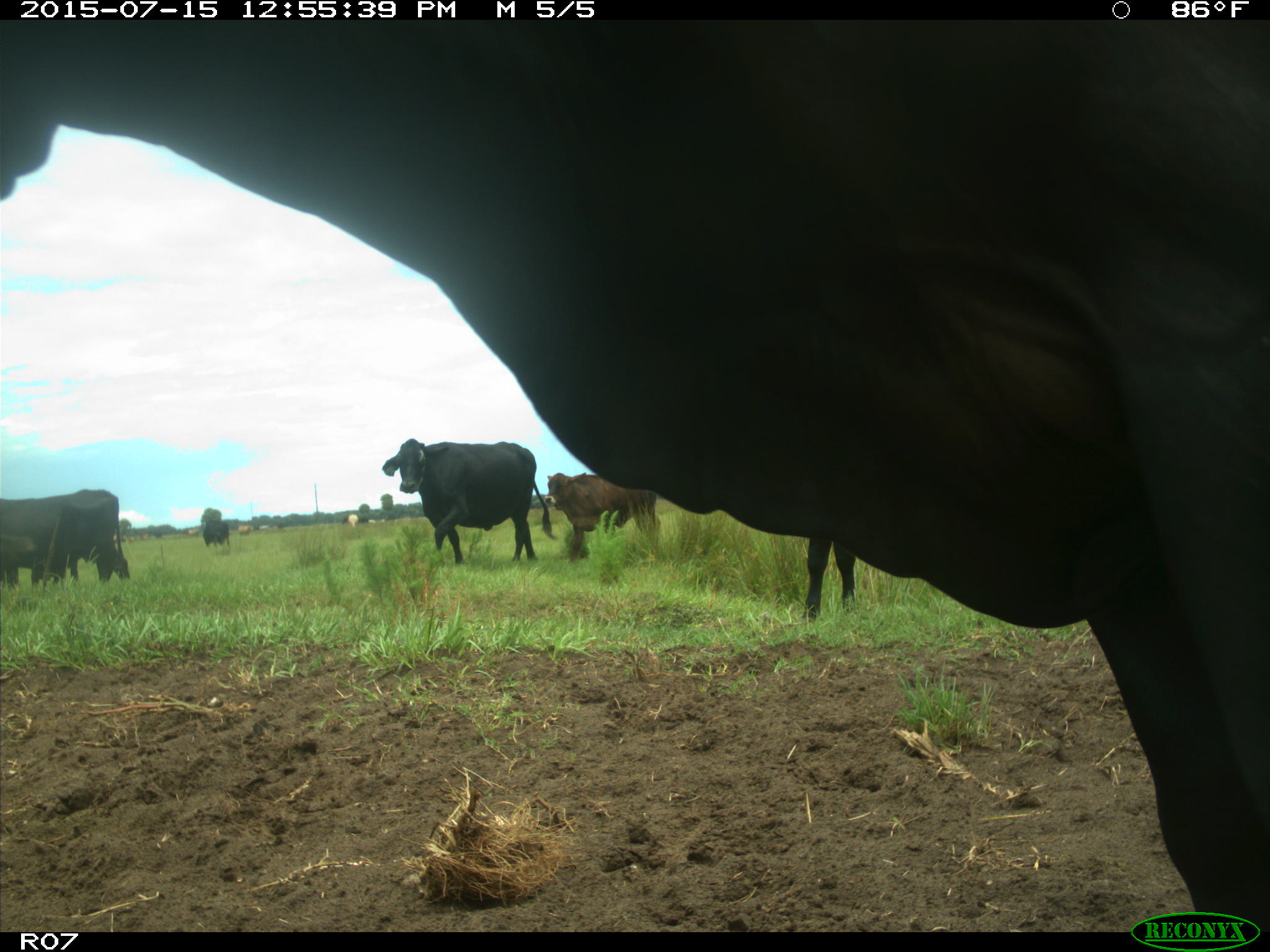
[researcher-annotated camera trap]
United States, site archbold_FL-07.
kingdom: Animalia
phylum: Chordata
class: Mammalia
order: Artiodactyla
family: Bovidae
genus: Bos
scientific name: Bos taurus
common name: domestic cow